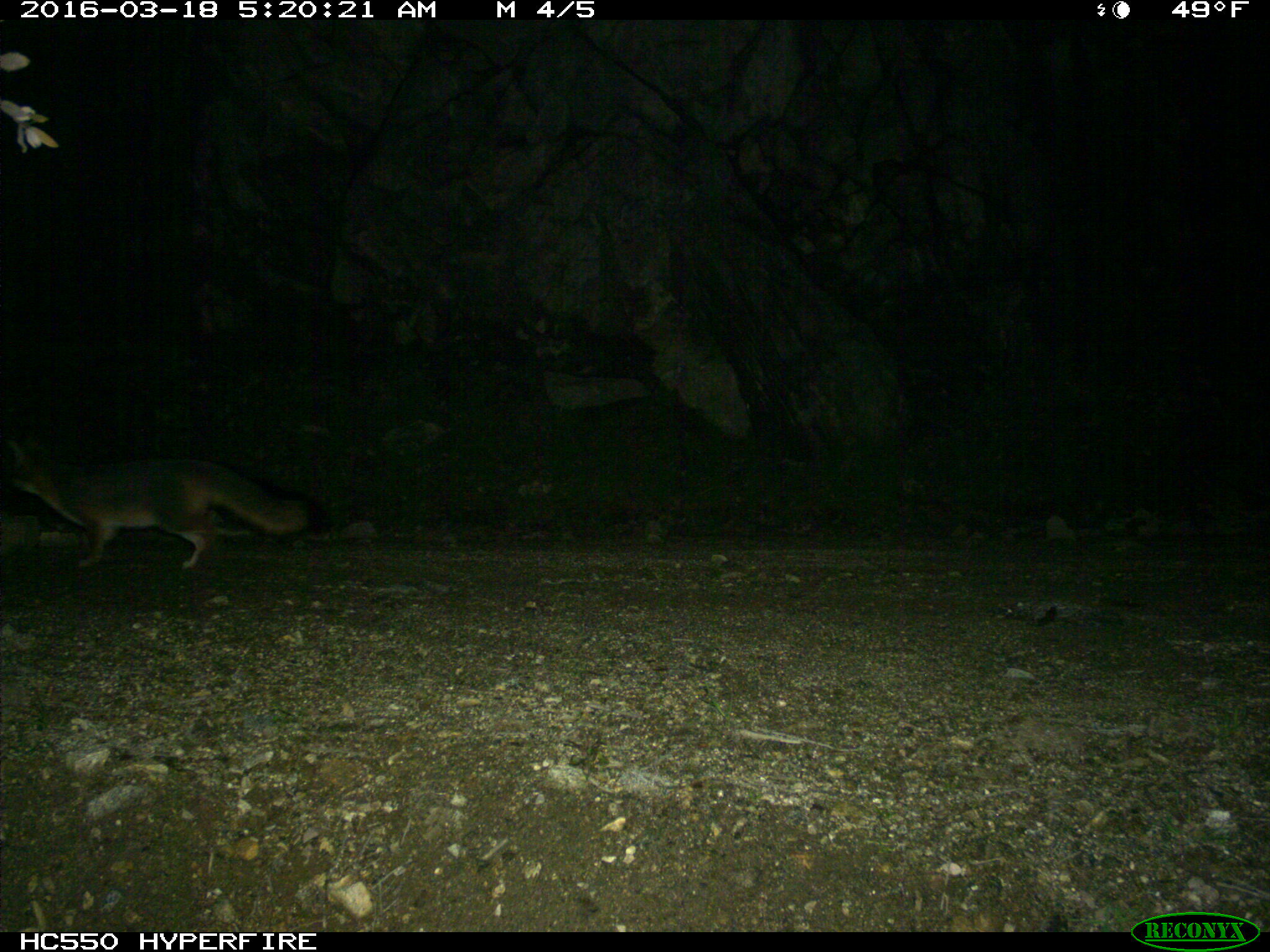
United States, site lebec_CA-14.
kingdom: Animalia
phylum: Chordata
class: Mammalia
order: Carnivora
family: Canidae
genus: Urocyon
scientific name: Urocyon cinereoargenteus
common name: gray fox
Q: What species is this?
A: Urocyon cinereoargenteus (gray fox).